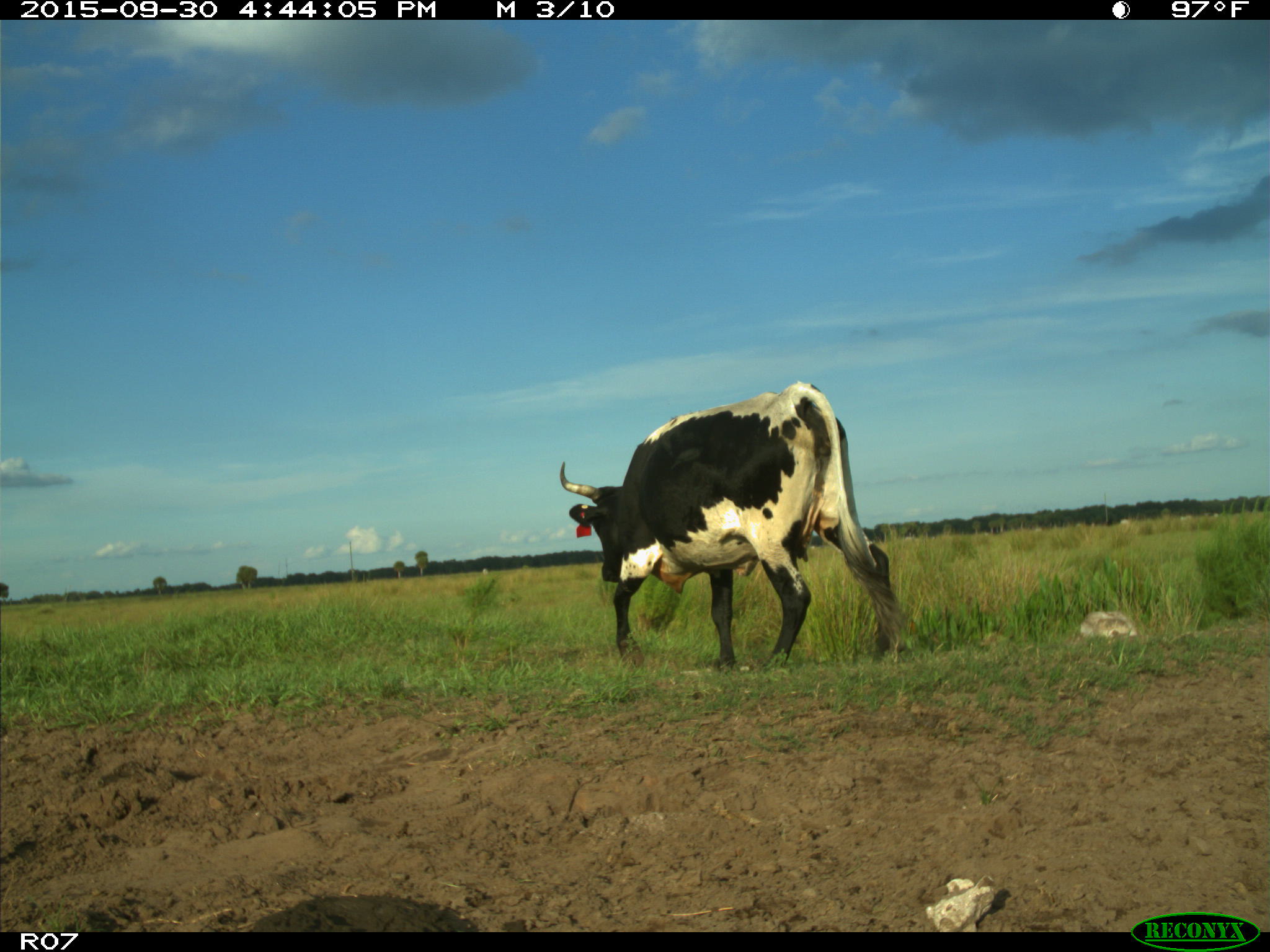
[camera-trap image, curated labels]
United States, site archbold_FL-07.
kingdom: Animalia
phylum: Chordata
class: Mammalia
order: Artiodactyla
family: Bovidae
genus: Bos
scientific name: Bos taurus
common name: domestic cow